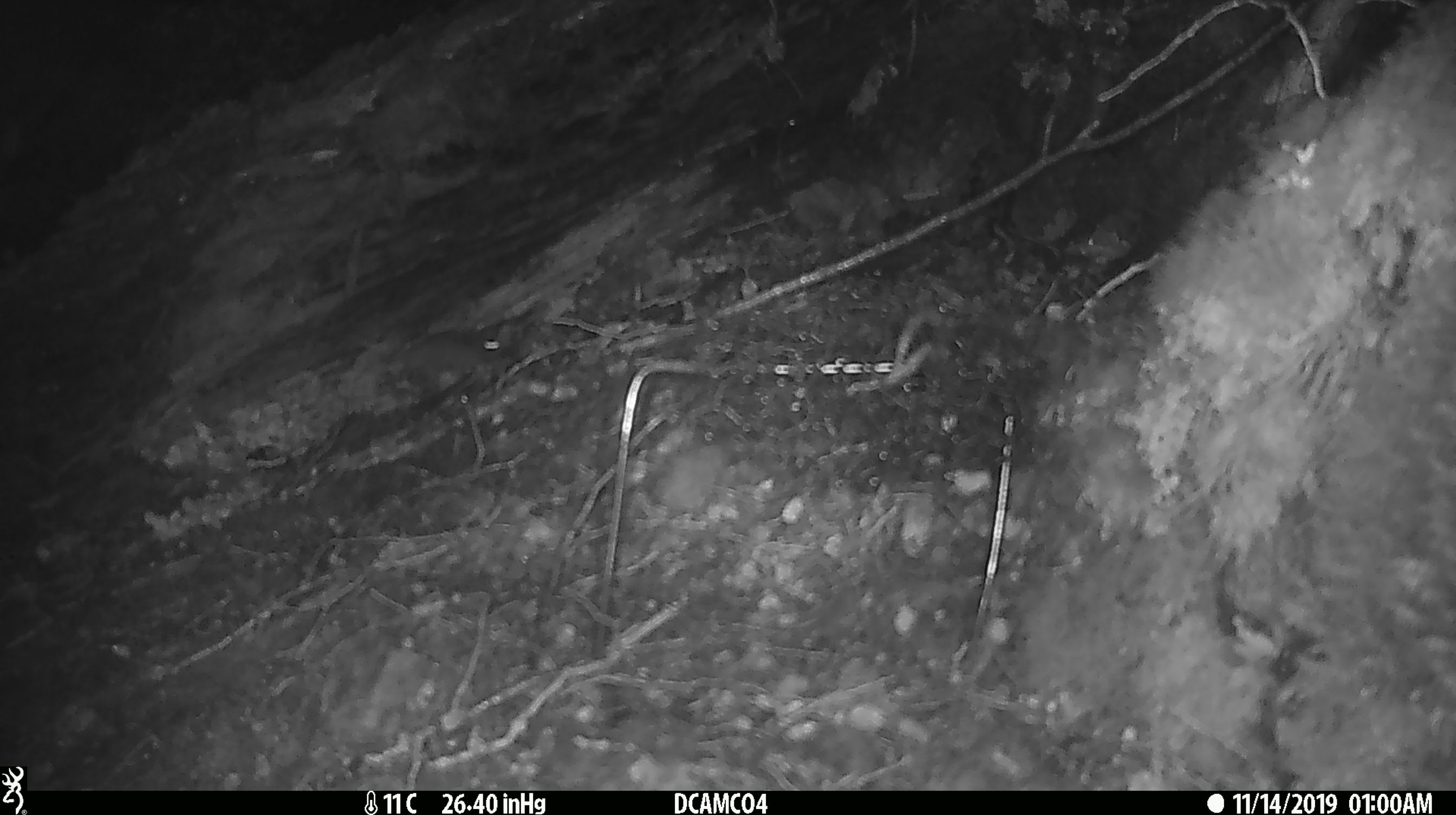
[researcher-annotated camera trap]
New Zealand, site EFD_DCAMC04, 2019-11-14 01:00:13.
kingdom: Animalia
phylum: Chordata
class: Mammalia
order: Rodentia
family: Muridae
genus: Mus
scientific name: Mus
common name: mouse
Mouse (Mus).